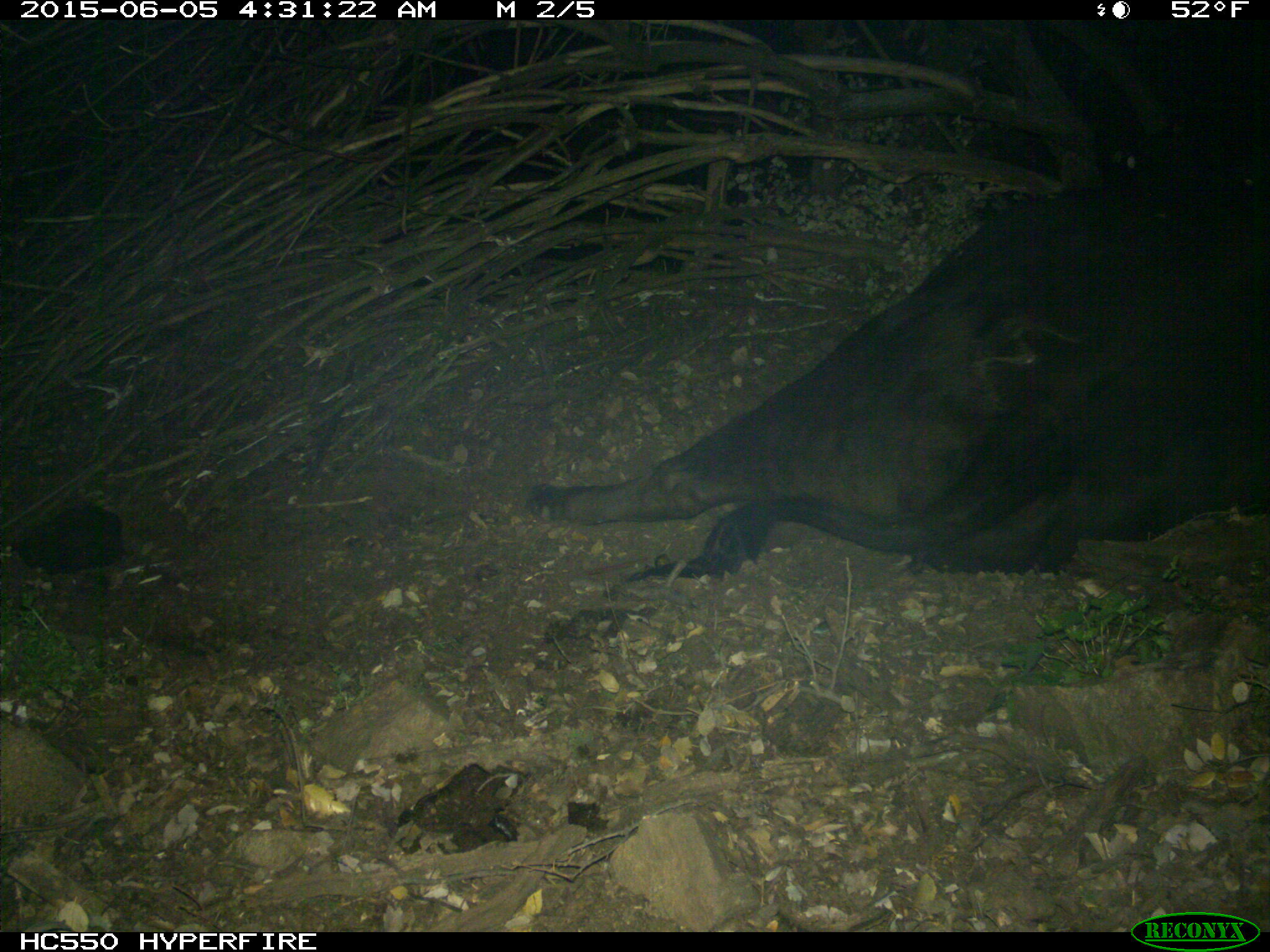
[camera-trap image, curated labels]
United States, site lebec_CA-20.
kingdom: Animalia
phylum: Chordata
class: Mammalia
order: Artiodactyla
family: Bovidae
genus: Bos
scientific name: Bos taurus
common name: domestic cow